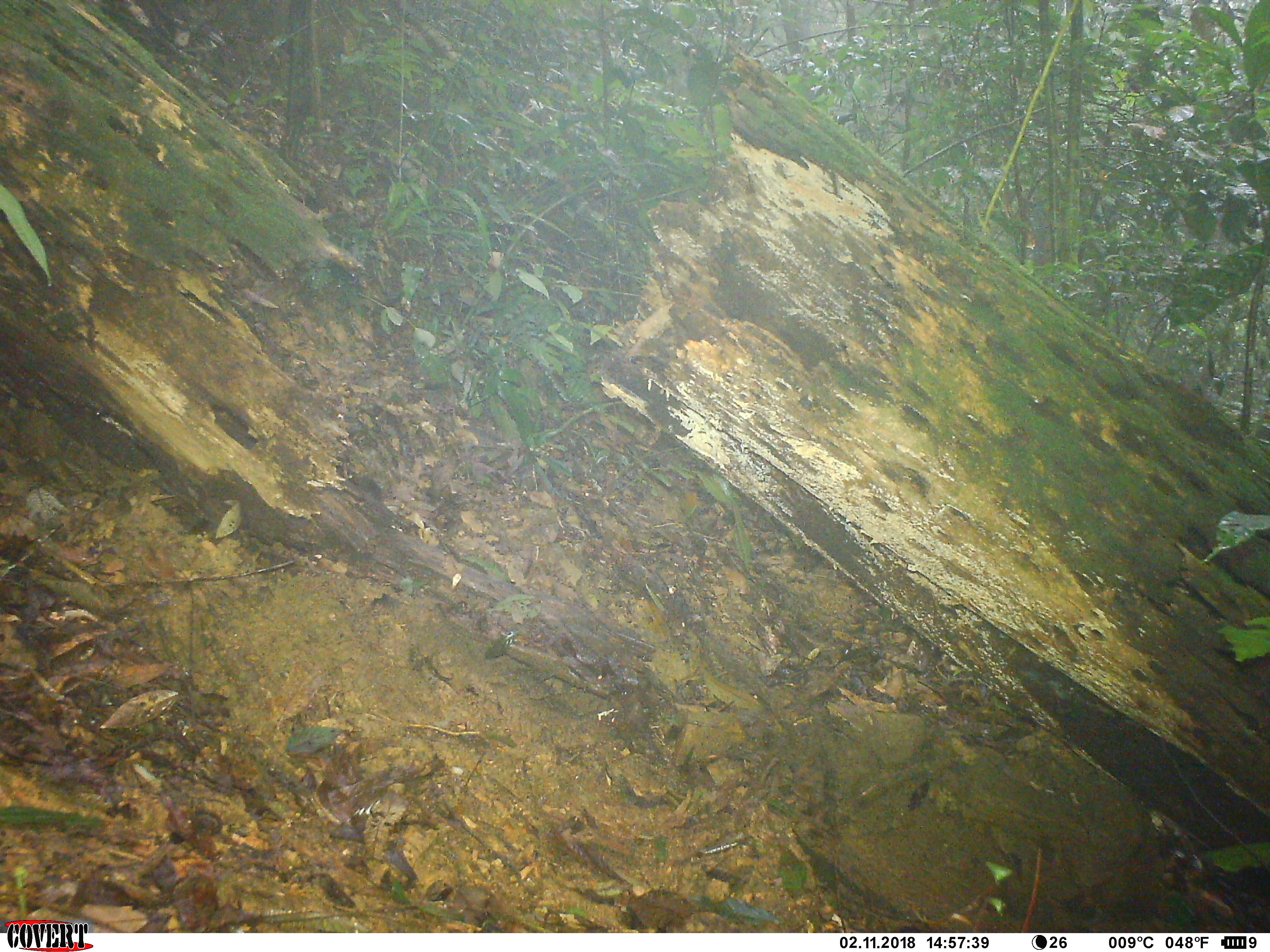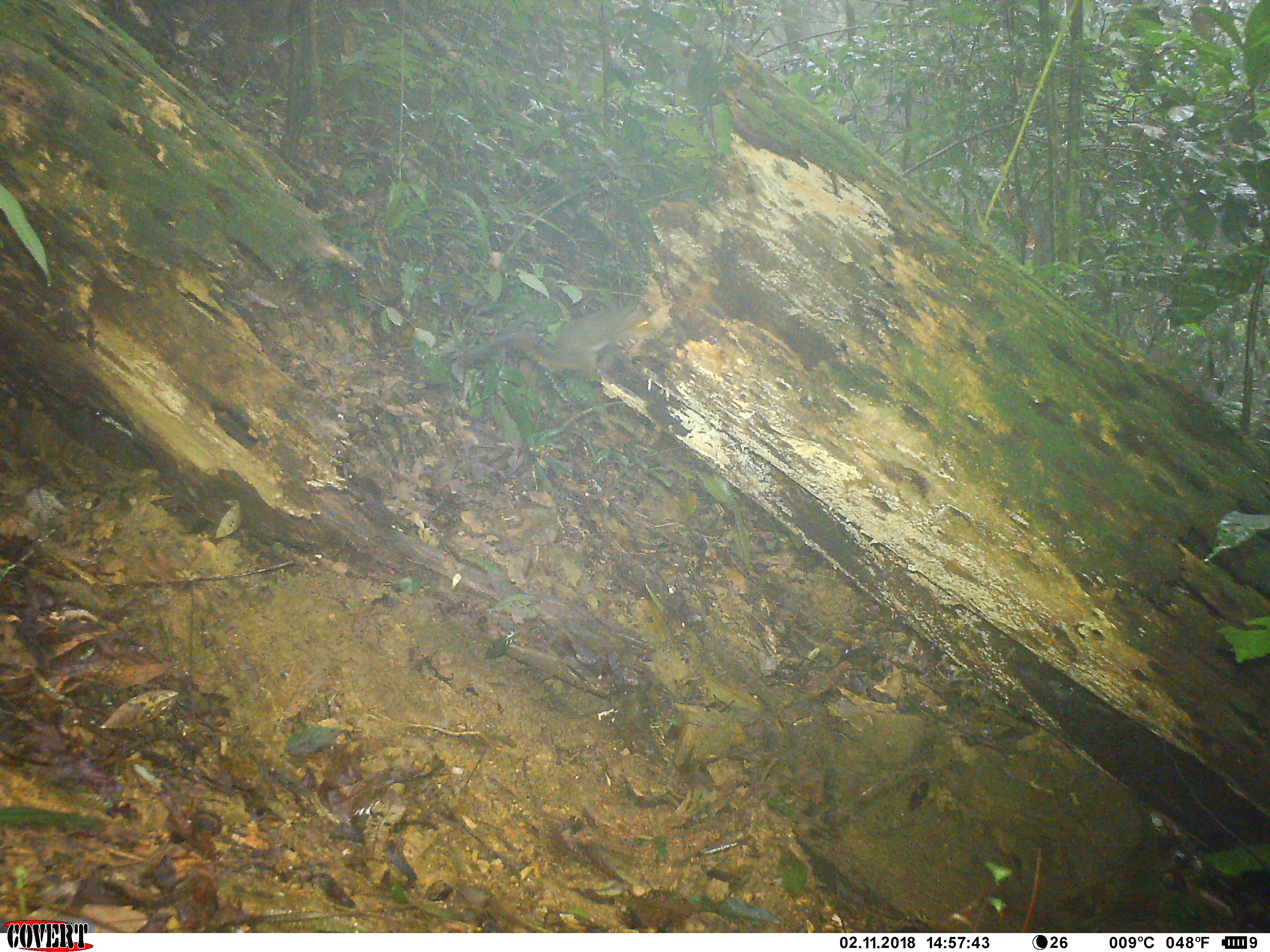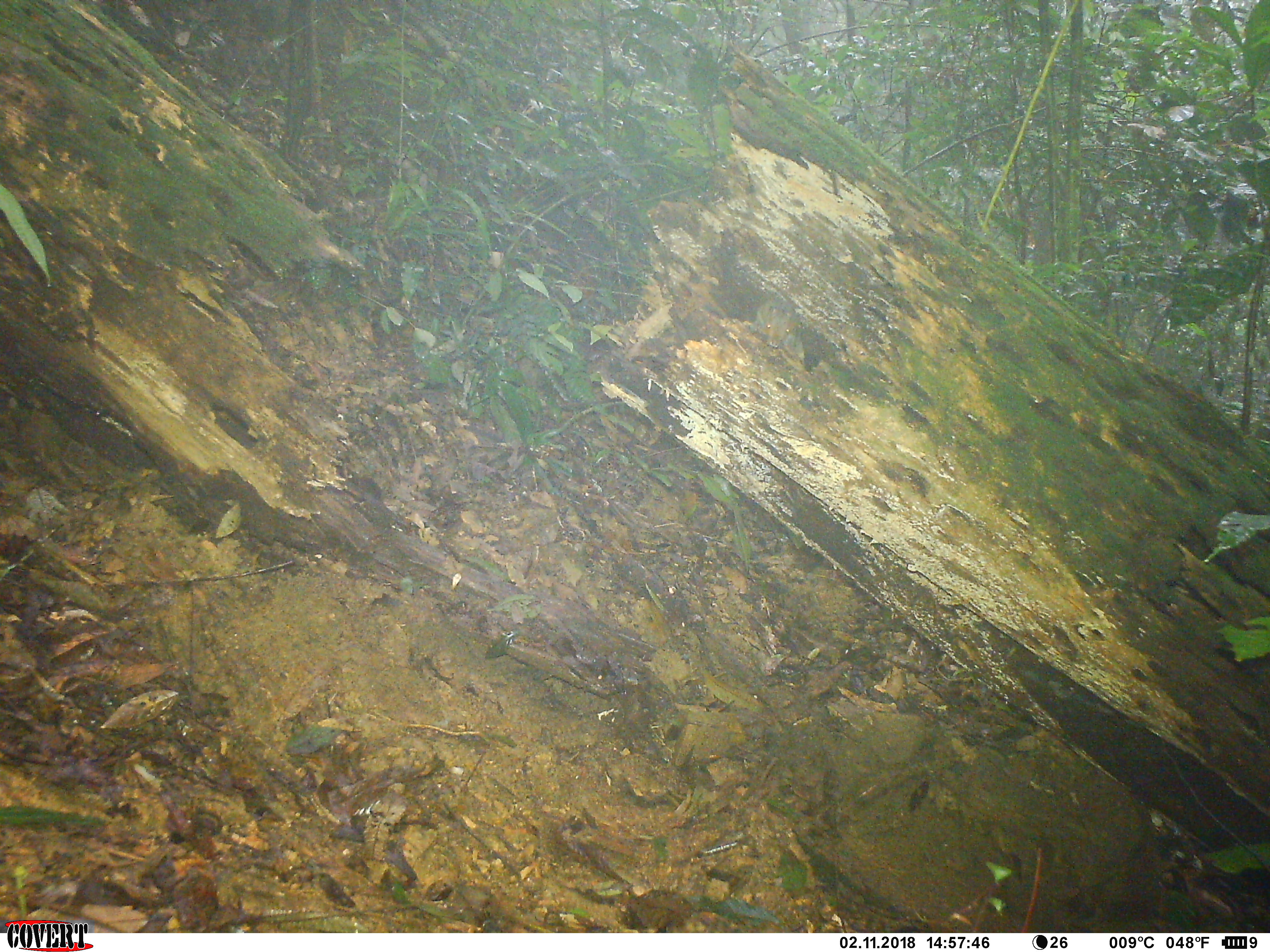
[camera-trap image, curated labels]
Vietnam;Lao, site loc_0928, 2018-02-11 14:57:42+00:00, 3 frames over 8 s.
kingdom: Animalia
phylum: Chordata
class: Mammalia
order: Rodentia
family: Sciuridae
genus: Dremomys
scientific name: Dremomys rufigenis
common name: red-cheeked squirrel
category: red cheeked squirrel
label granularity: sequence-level